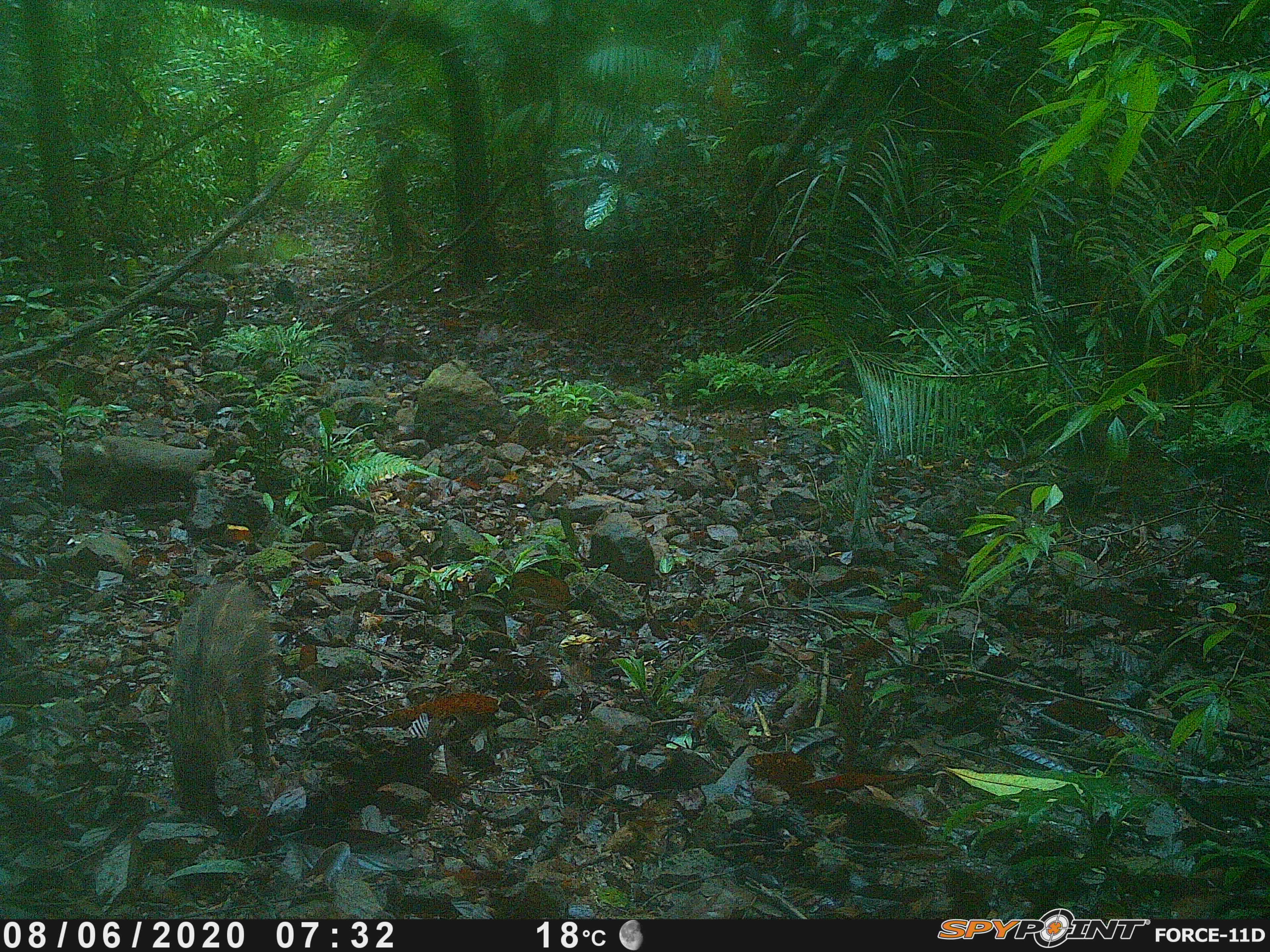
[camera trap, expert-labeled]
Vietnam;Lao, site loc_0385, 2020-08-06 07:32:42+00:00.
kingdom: Animalia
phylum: Chordata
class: Mammalia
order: Artiodactyla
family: Suidae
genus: Sus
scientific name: Sus scrofa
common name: eurasian wild pig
Eurasian wild pig (Sus scrofa). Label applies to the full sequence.